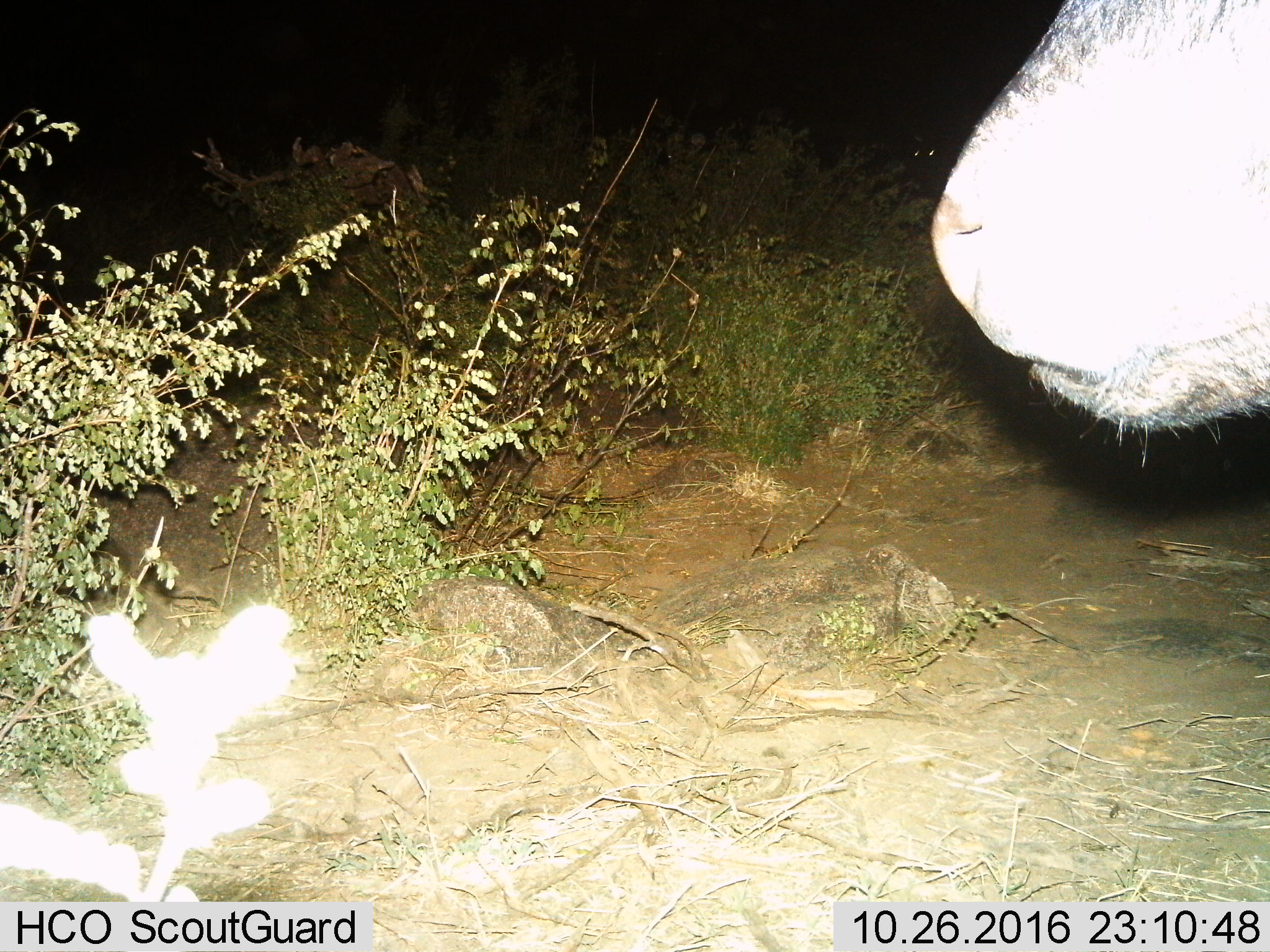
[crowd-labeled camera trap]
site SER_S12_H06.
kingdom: Animalia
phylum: Chordata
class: Mammalia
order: Artiodactyla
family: Bovidae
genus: Syncerus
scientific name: Syncerus caffer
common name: african buffalo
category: buffalo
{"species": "buffalo (african buffalo) (Syncerus caffer)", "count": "1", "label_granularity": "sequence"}